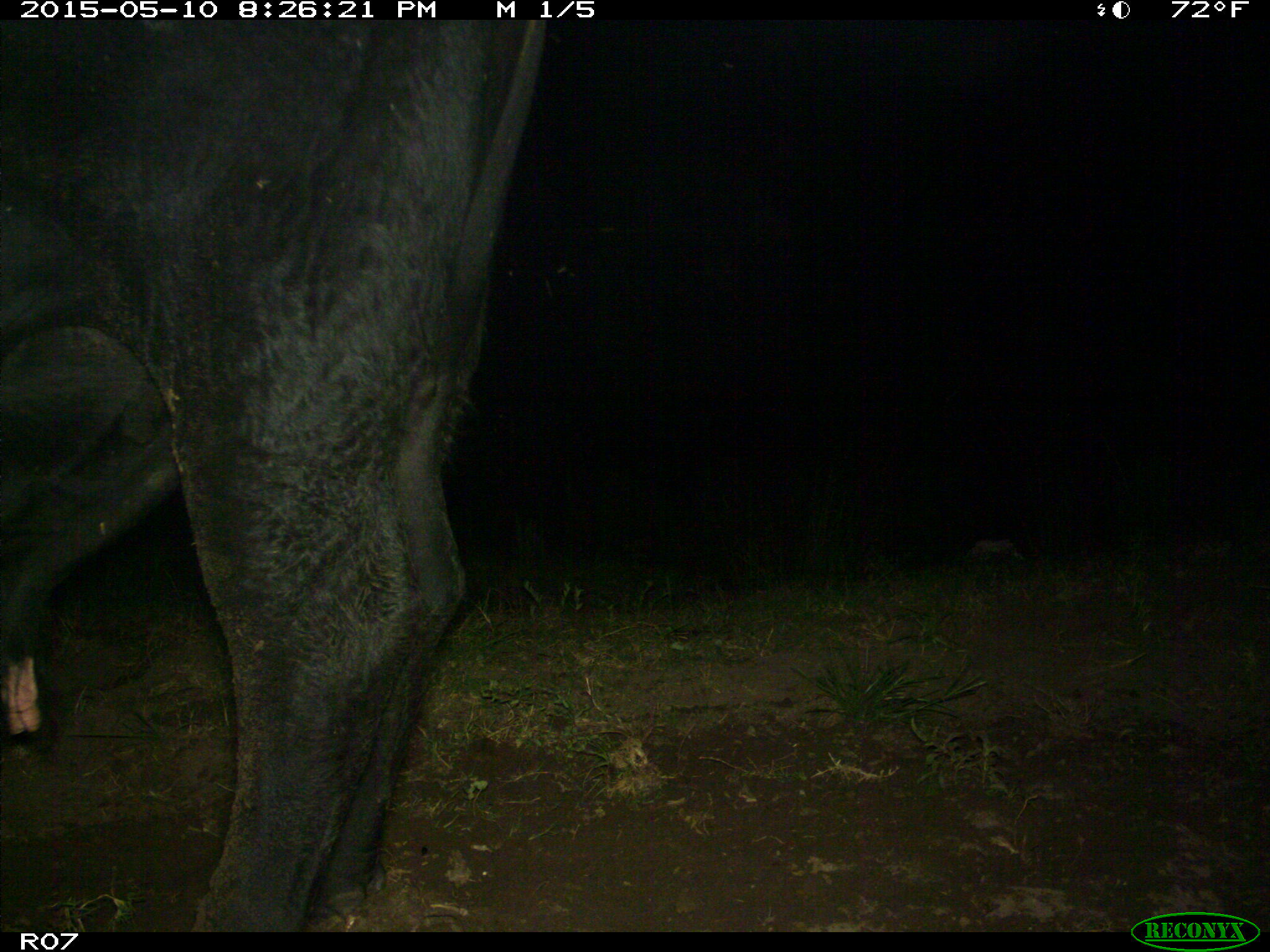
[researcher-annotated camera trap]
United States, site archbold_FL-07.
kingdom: Animalia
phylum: Chordata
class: Mammalia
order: Artiodactyla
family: Bovidae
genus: Bos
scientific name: Bos taurus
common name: domestic cow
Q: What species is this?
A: Bos taurus (domestic cow).